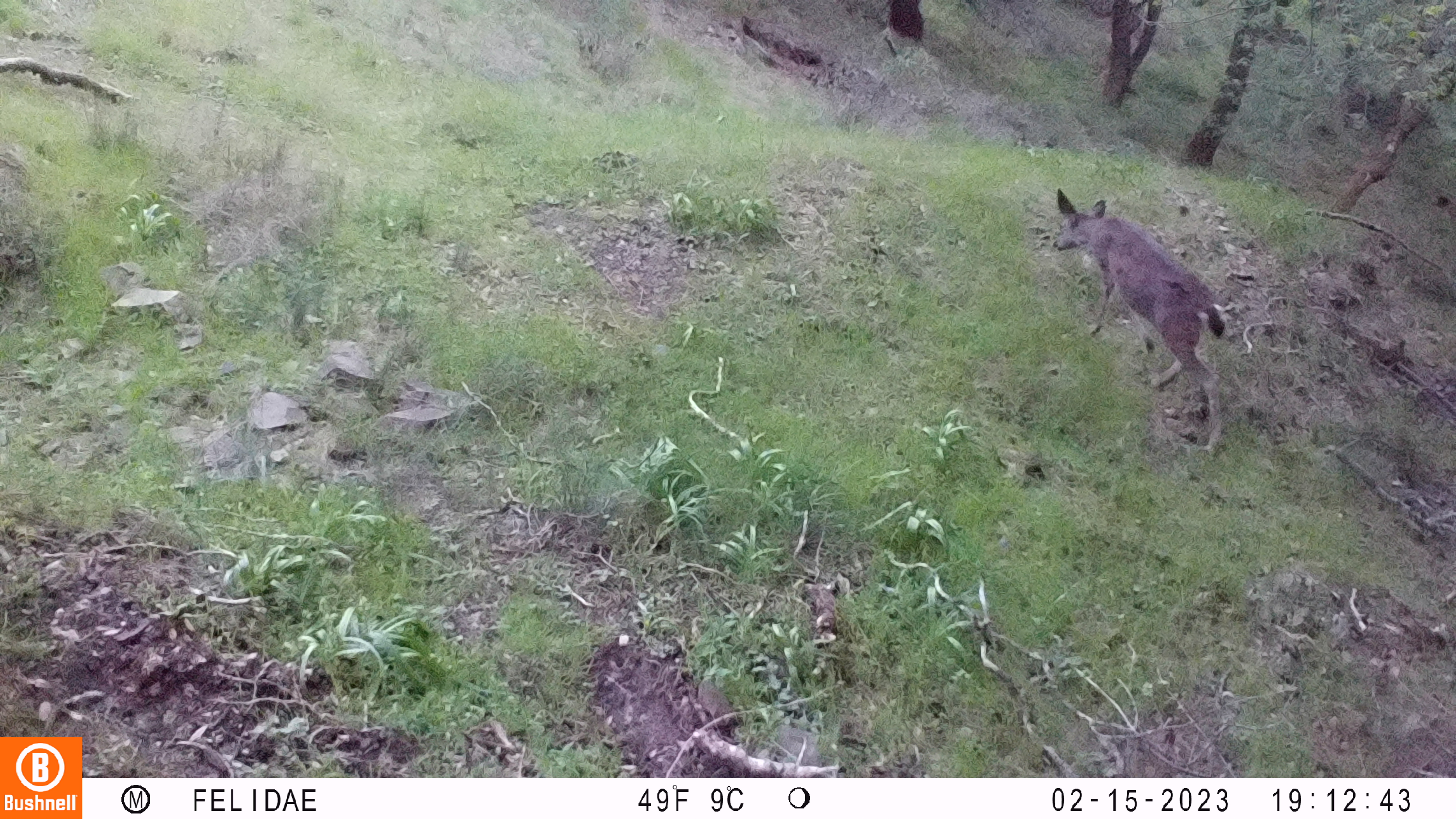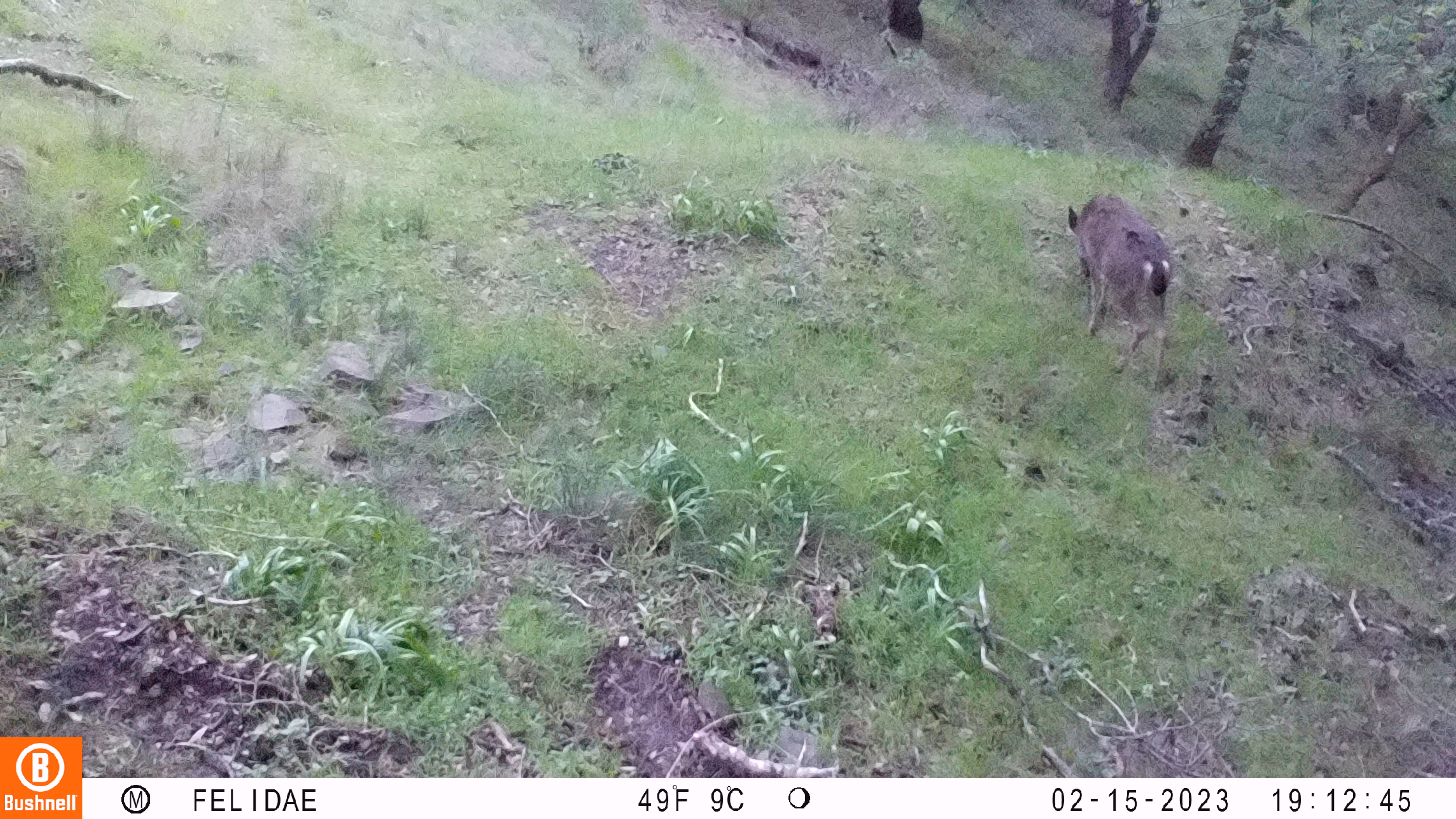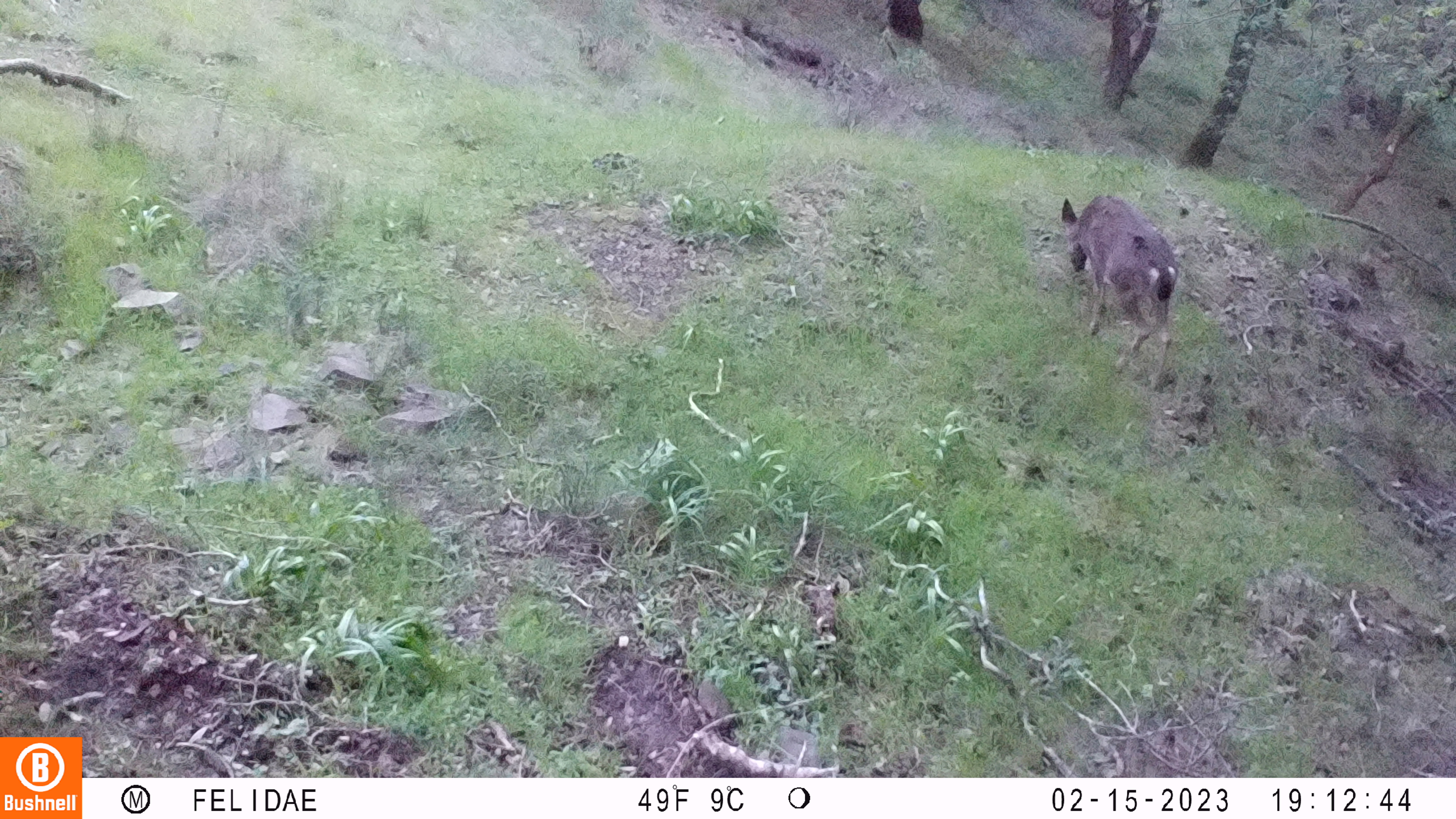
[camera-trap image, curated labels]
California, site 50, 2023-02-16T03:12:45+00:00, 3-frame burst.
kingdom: Animalia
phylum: Chordata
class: Mammalia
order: Artiodactyla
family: Cervidae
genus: Odocoileus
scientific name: Odocoileus hemionus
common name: mule deer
Mule deer (Odocoileus hemionus).